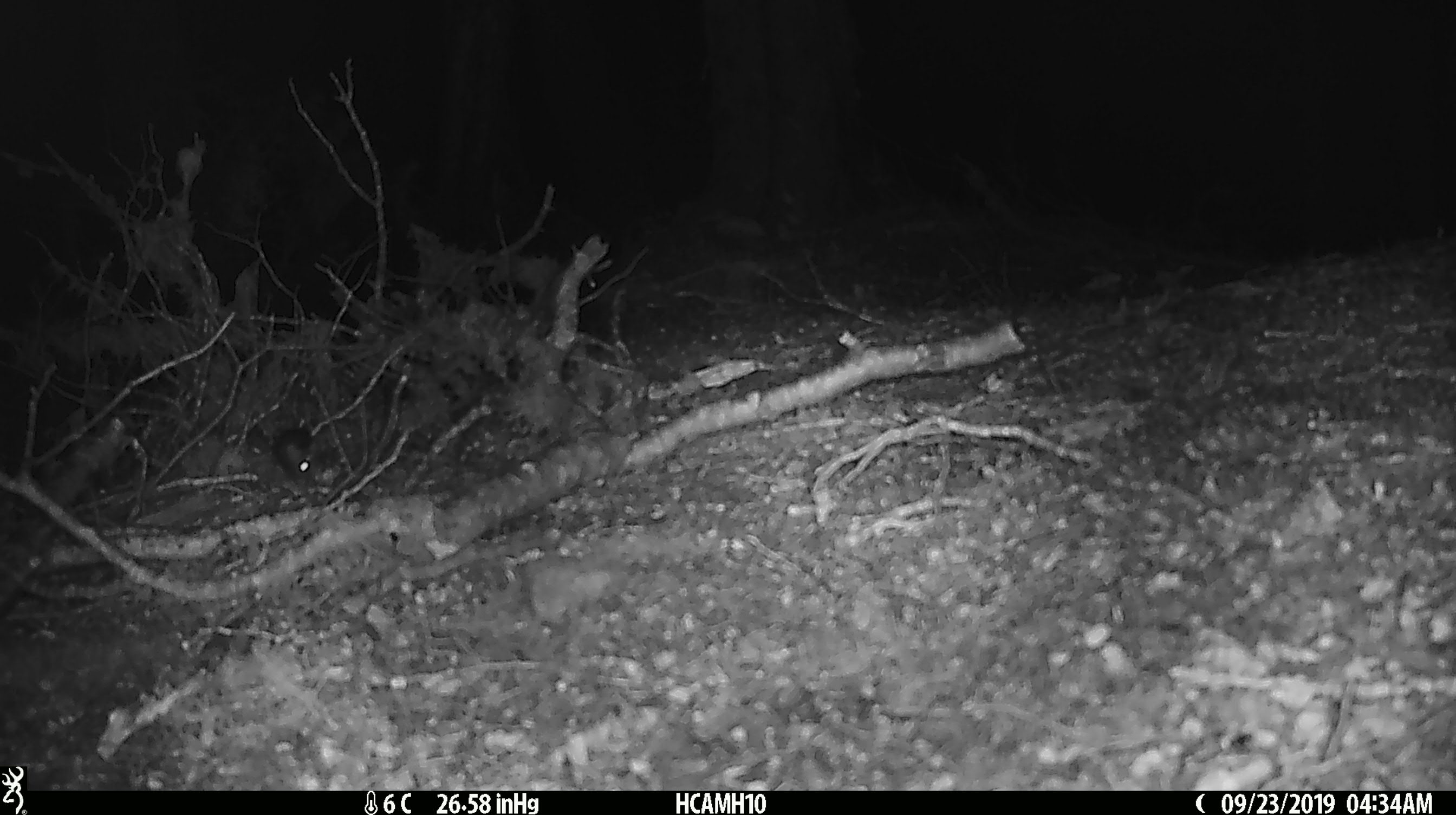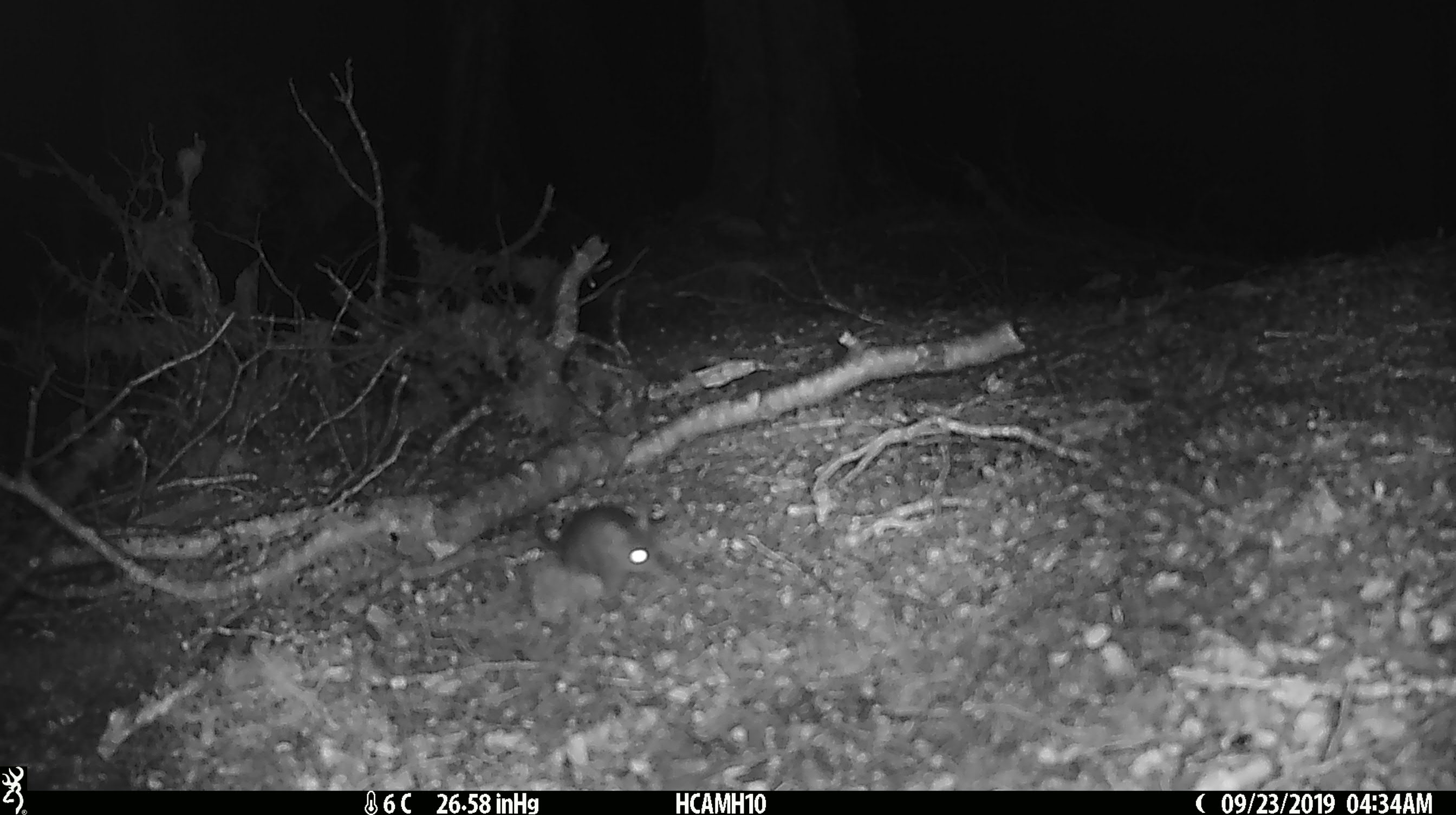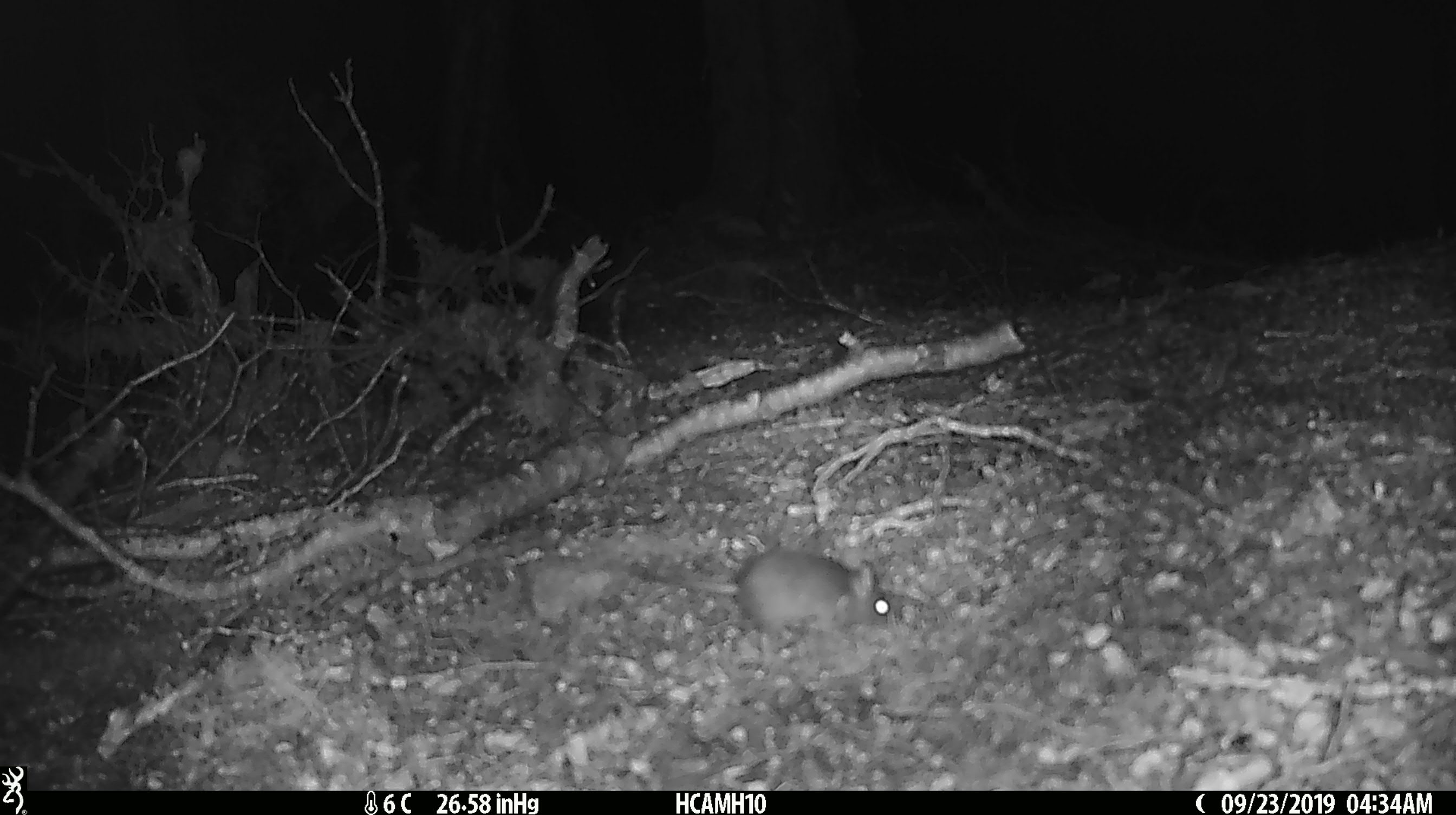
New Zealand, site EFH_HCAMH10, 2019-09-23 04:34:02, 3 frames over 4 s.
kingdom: Animalia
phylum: Chordata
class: Mammalia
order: Rodentia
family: Muridae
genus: Mus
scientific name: Mus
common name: mouse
Mouse (Mus).